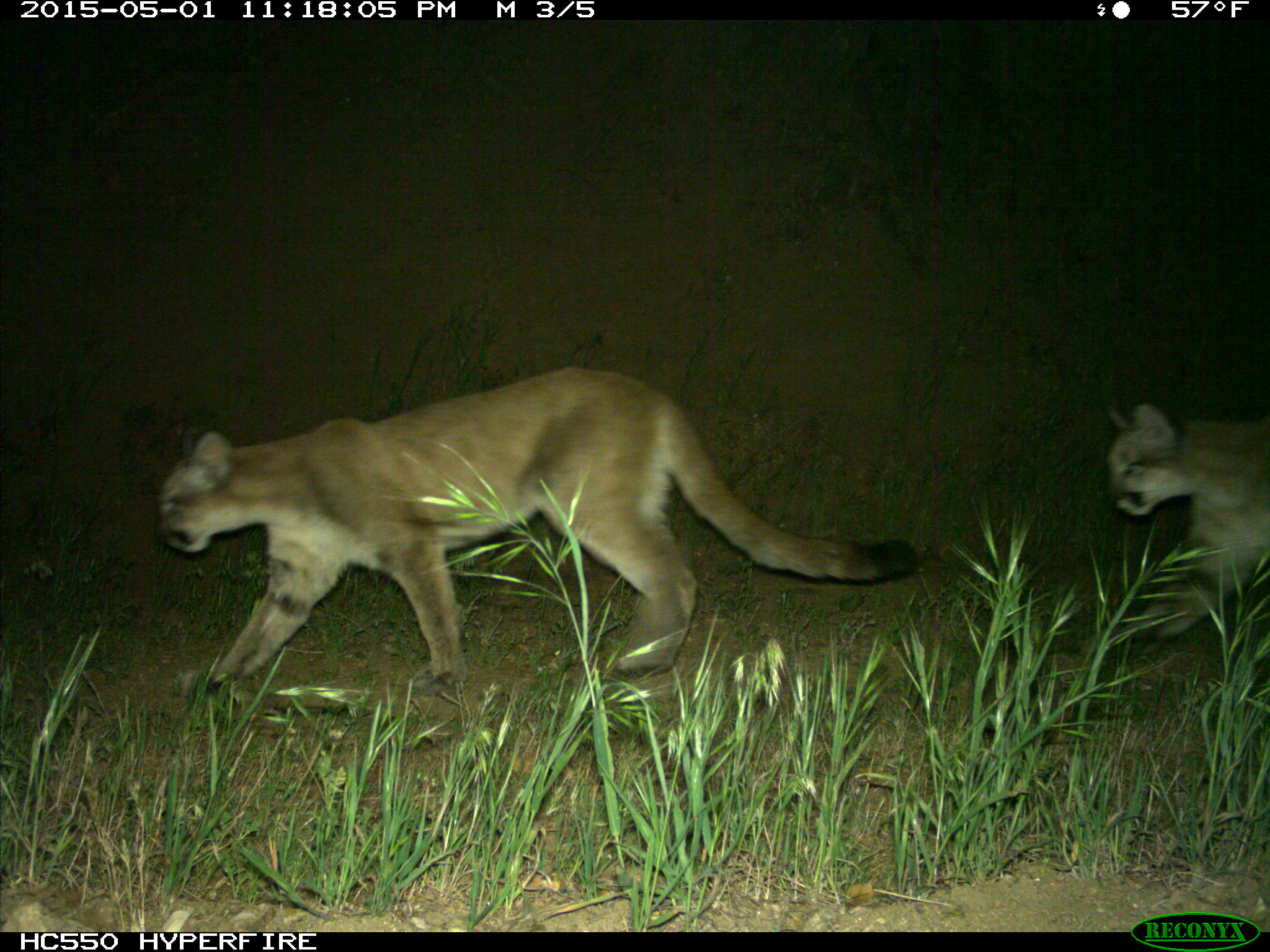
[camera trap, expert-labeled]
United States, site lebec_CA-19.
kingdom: Animalia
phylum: Chordata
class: Mammalia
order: Carnivora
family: Felidae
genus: Puma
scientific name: Puma concolor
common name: mountain lion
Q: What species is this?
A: Puma concolor (mountain lion).